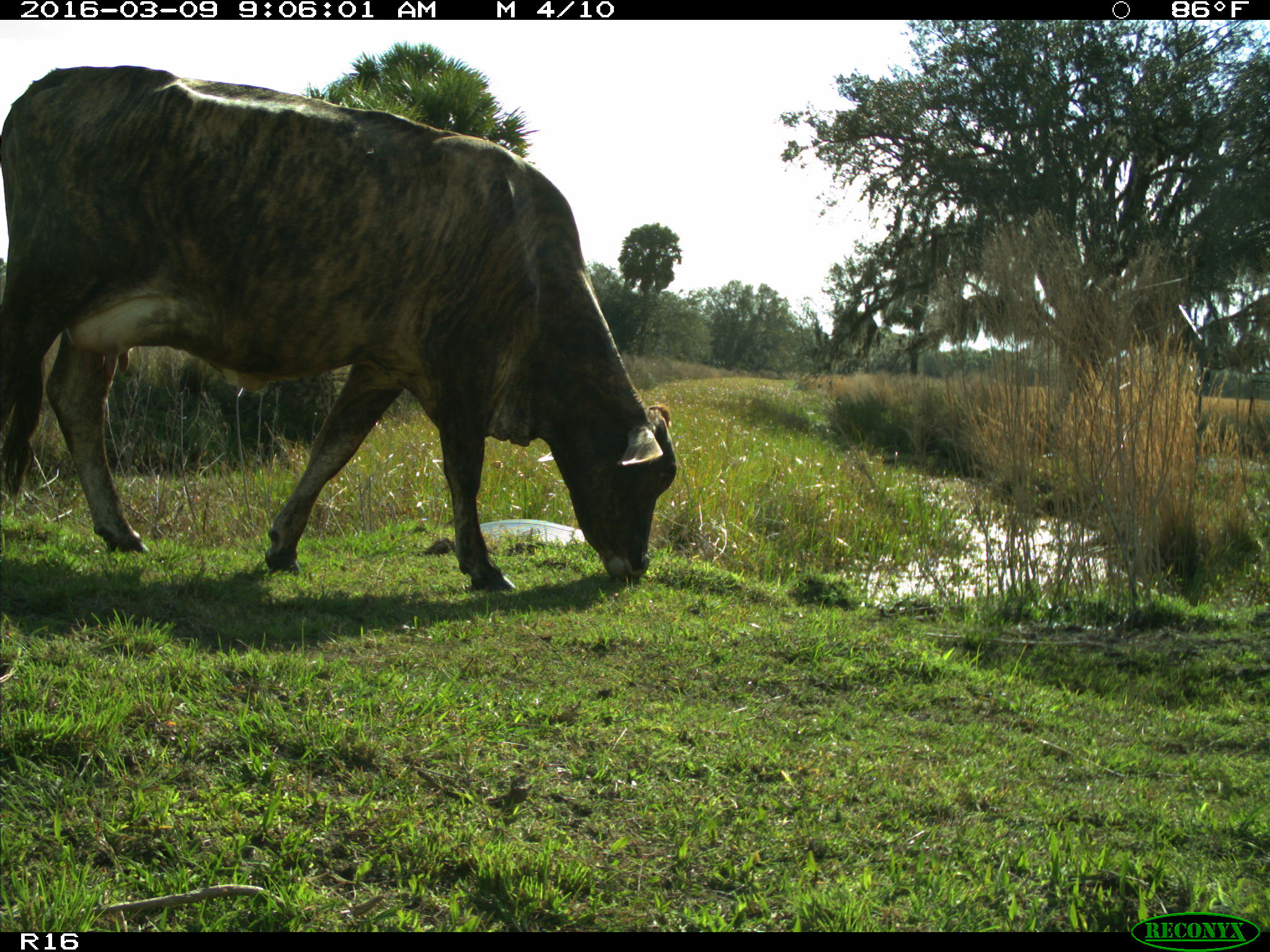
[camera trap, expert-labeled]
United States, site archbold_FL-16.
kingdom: Animalia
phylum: Chordata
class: Mammalia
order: Artiodactyla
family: Bovidae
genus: Bos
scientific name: Bos taurus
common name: domestic cow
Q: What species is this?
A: Bos taurus (domestic cow).